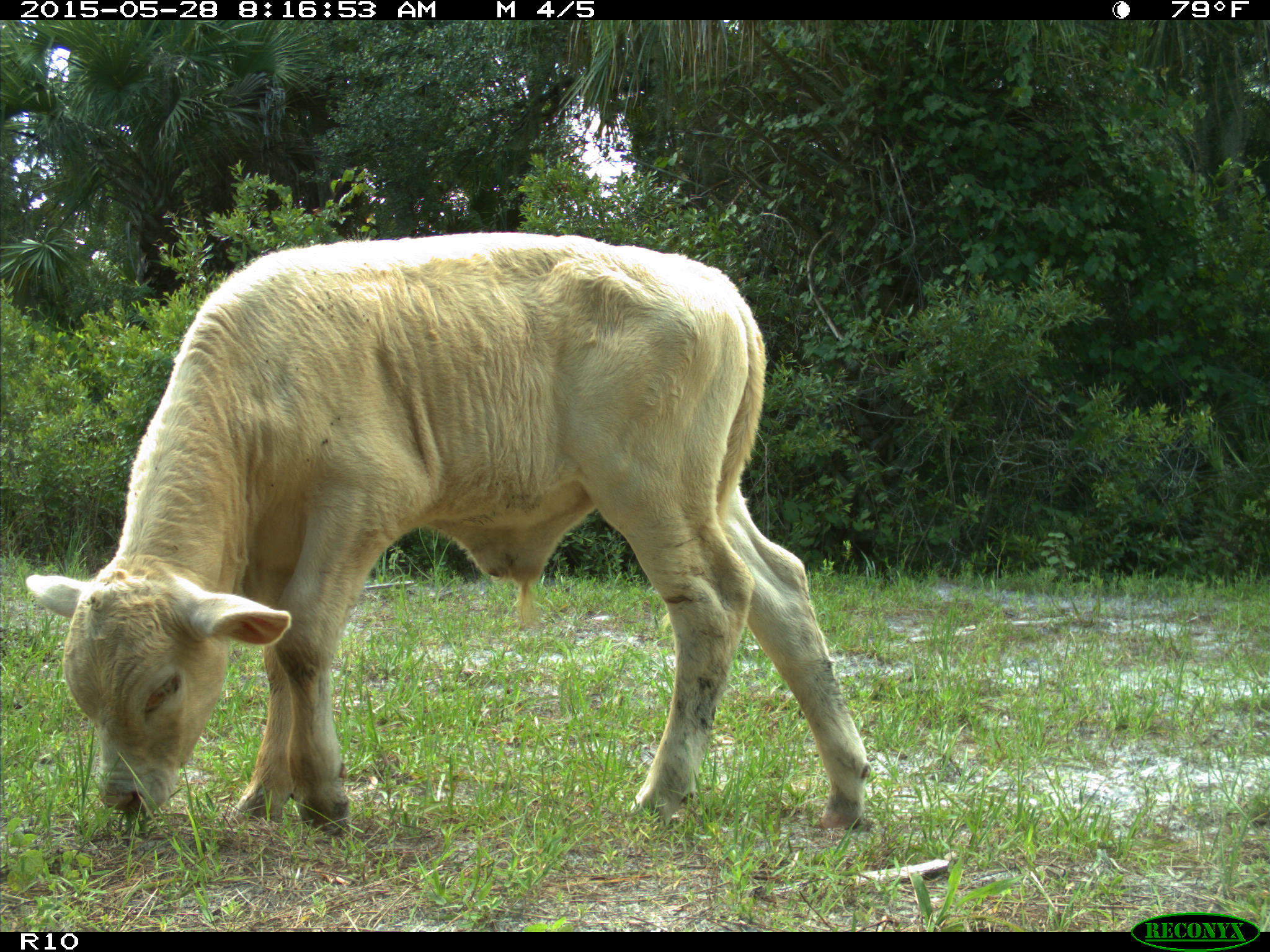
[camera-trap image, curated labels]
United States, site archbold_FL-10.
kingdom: Animalia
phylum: Chordata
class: Mammalia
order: Artiodactyla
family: Bovidae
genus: Bos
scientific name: Bos taurus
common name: domestic cow